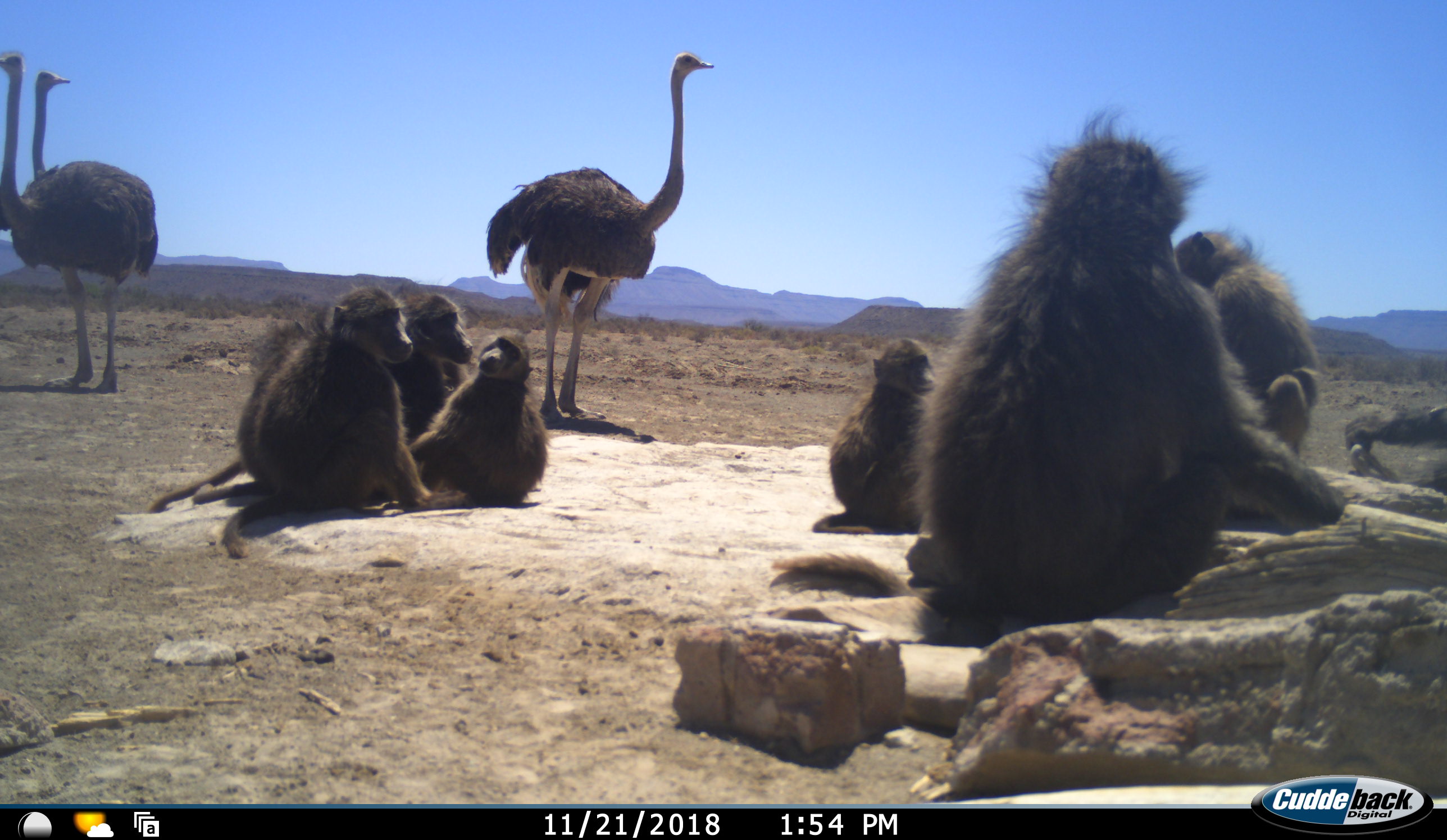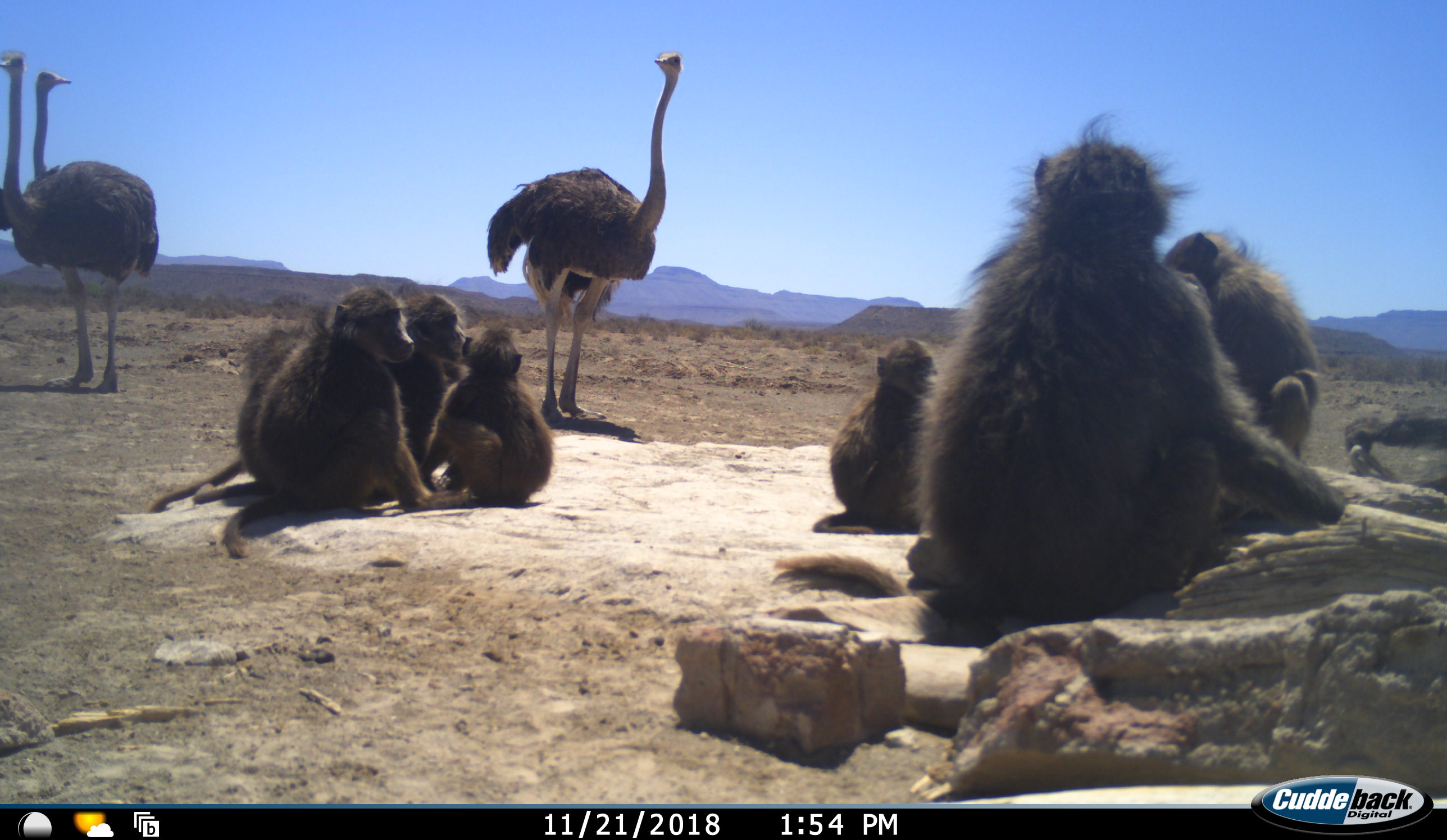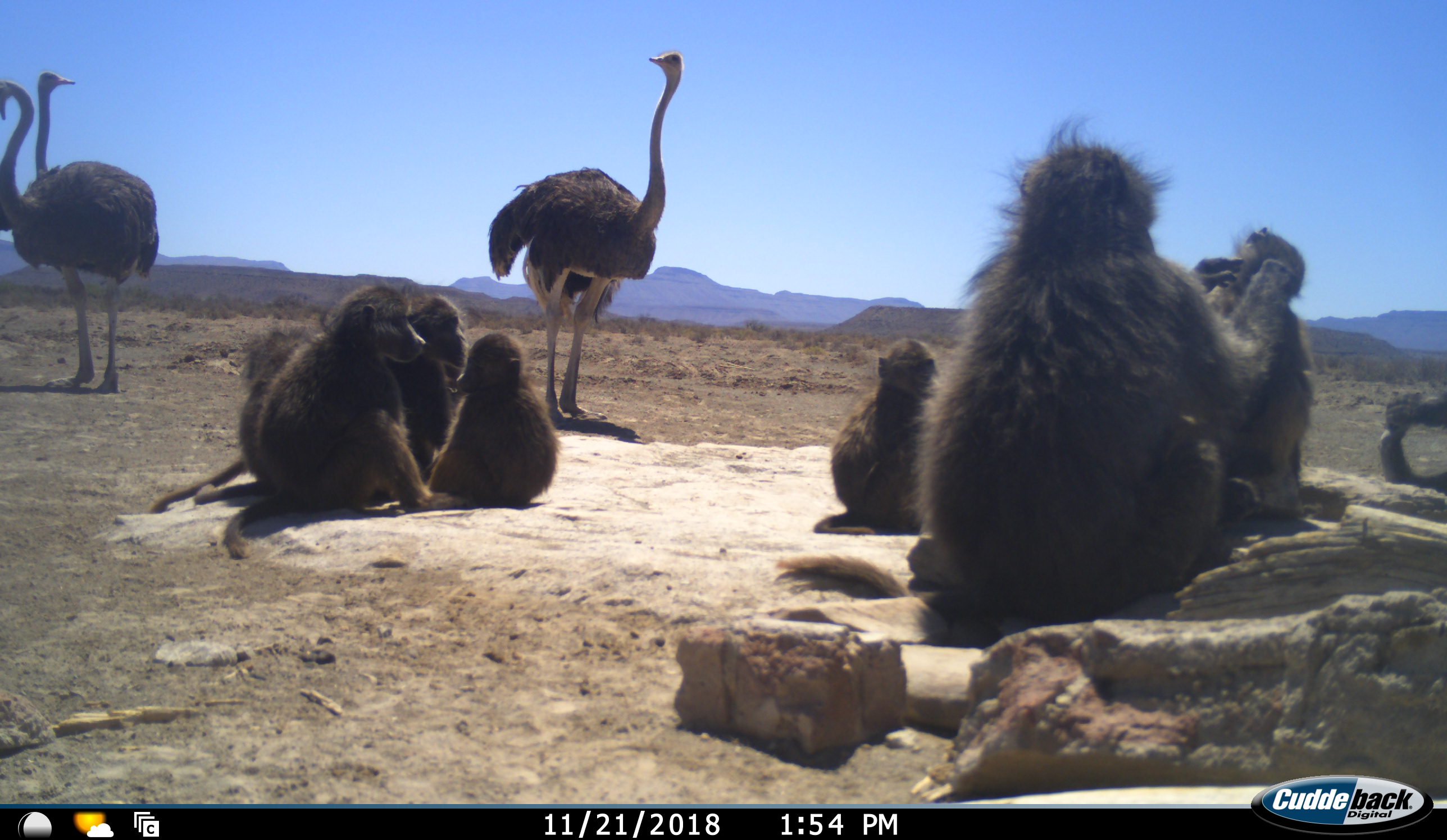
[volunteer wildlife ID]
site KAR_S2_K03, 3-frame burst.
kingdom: Animalia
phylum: Chordata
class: Mammalia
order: Primates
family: Cercopithecidae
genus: Papio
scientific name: Papio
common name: baboon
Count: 8.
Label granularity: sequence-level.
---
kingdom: Animalia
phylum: Chordata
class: Aves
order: Struthioniformes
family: Struthionidae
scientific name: Struthionidae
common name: ostrich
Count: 3.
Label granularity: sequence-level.